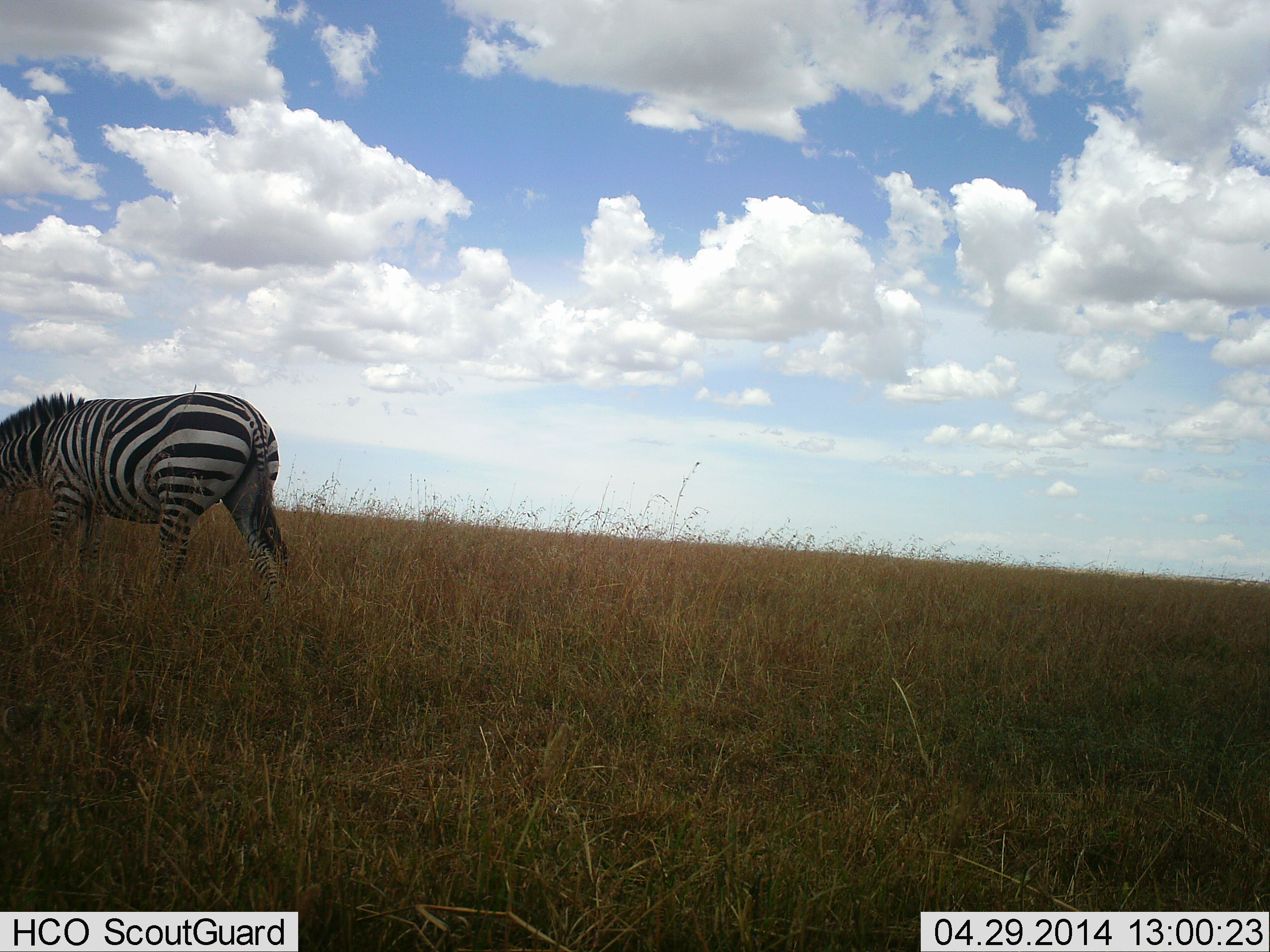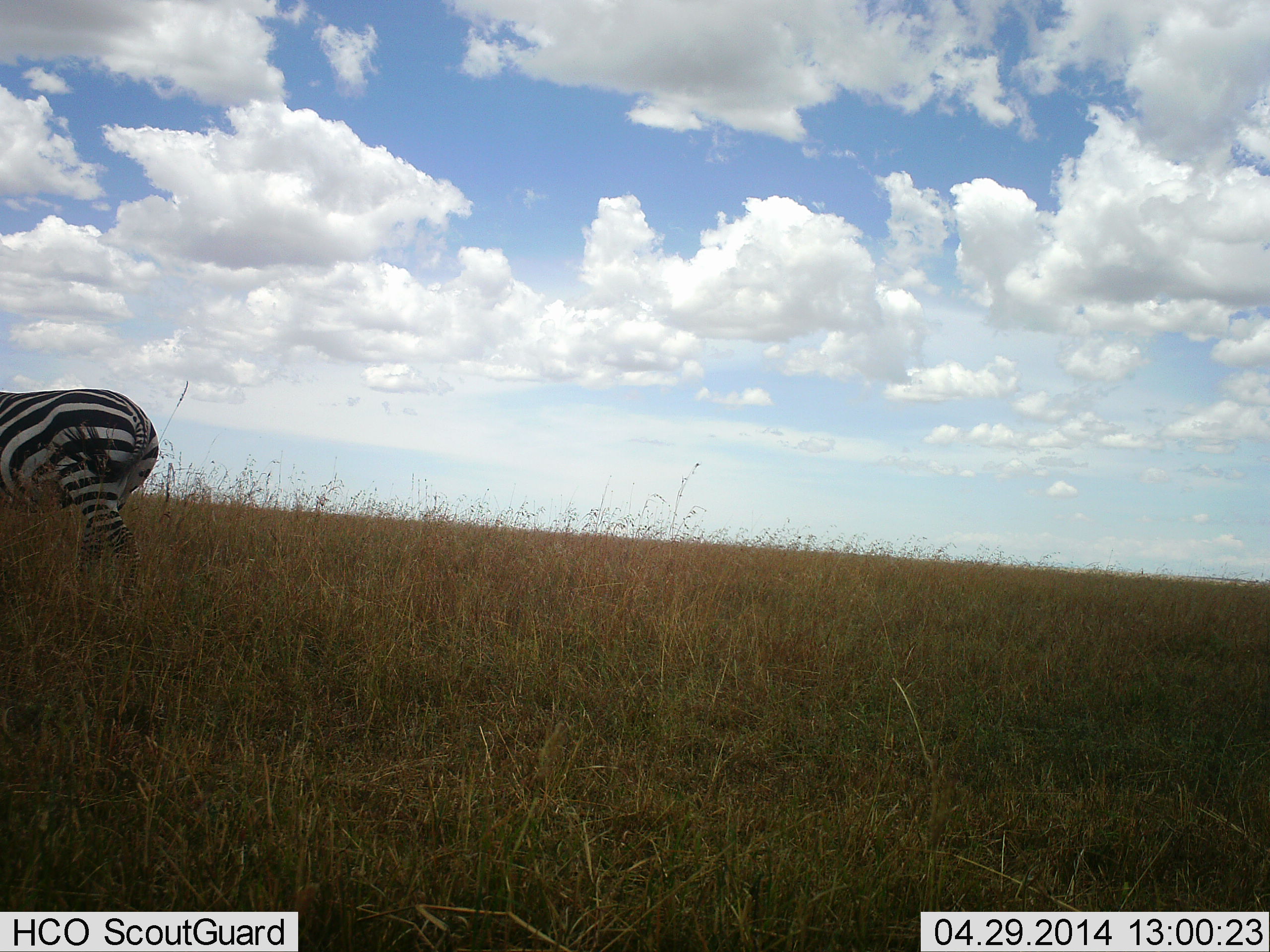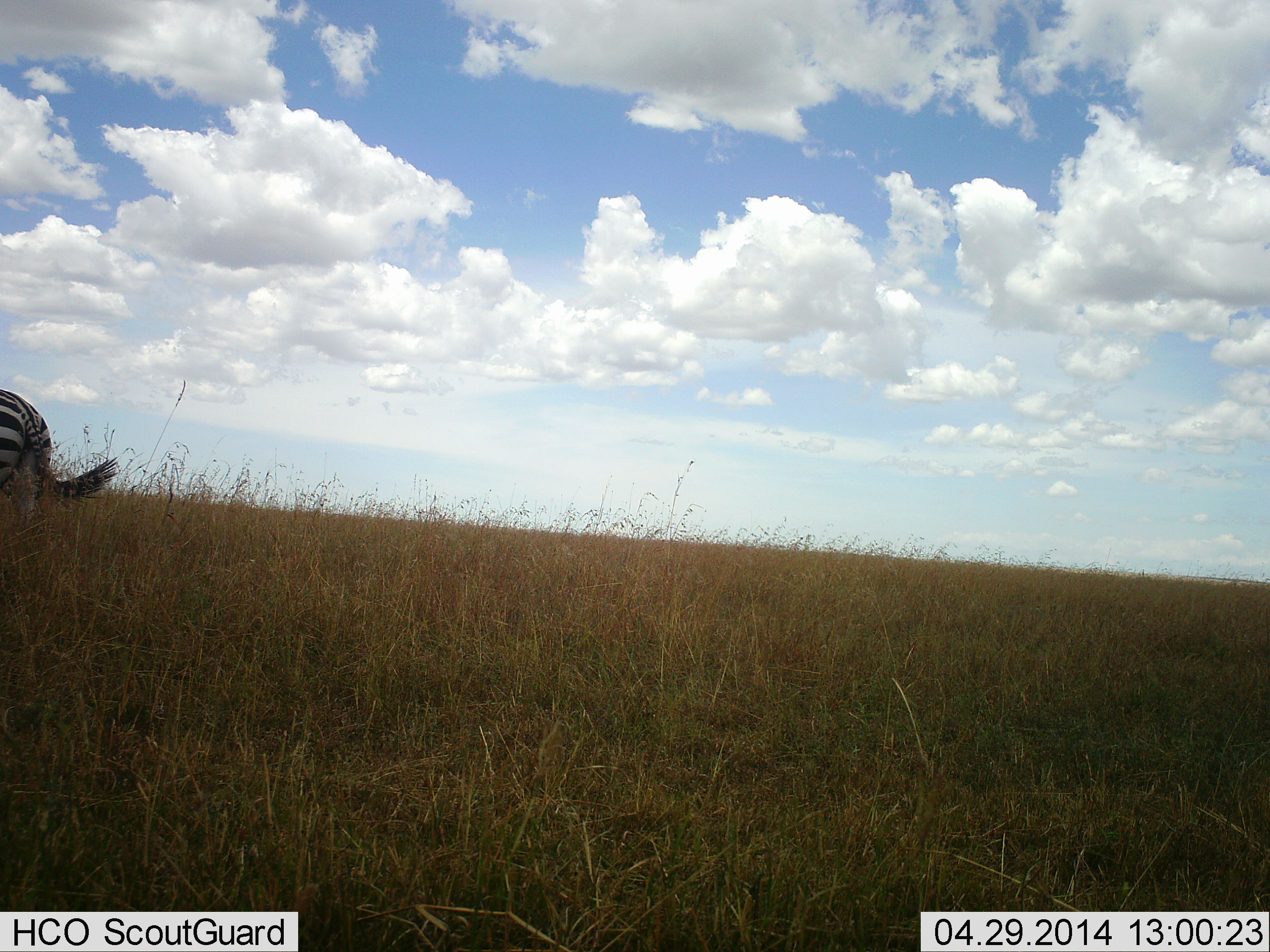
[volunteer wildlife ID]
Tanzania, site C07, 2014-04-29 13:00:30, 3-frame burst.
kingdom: Animalia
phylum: Chordata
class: Mammalia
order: Perissodactyla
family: Equidae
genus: Equus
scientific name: Equus quagga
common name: plains zebra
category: zebra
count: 1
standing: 10%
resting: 0%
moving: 80%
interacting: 0%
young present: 0%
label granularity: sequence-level